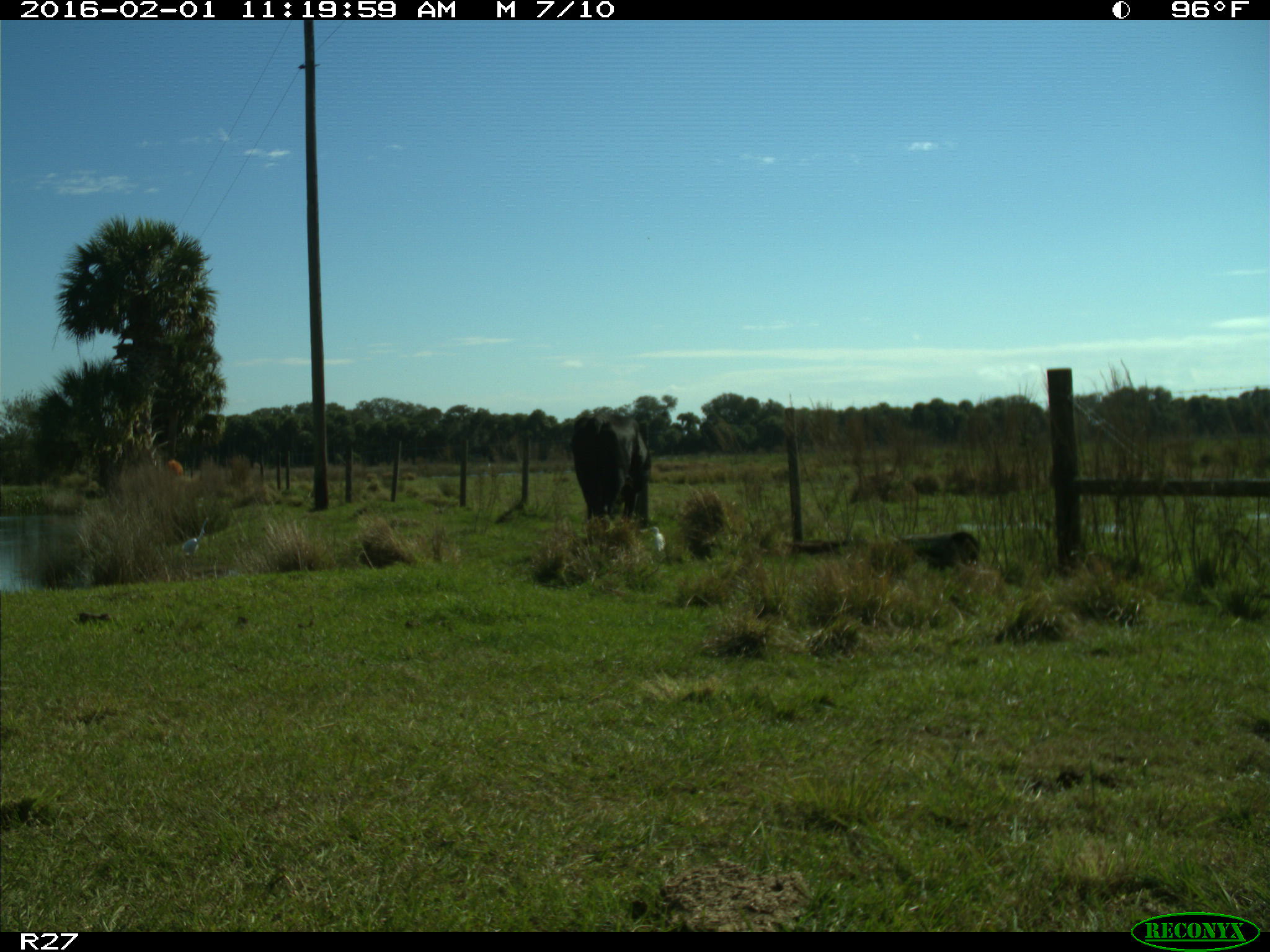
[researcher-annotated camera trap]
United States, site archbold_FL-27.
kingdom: Animalia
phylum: Chordata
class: Mammalia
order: Artiodactyla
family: Bovidae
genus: Bos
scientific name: Bos taurus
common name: domestic cow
Bos taurus (domestic cow).